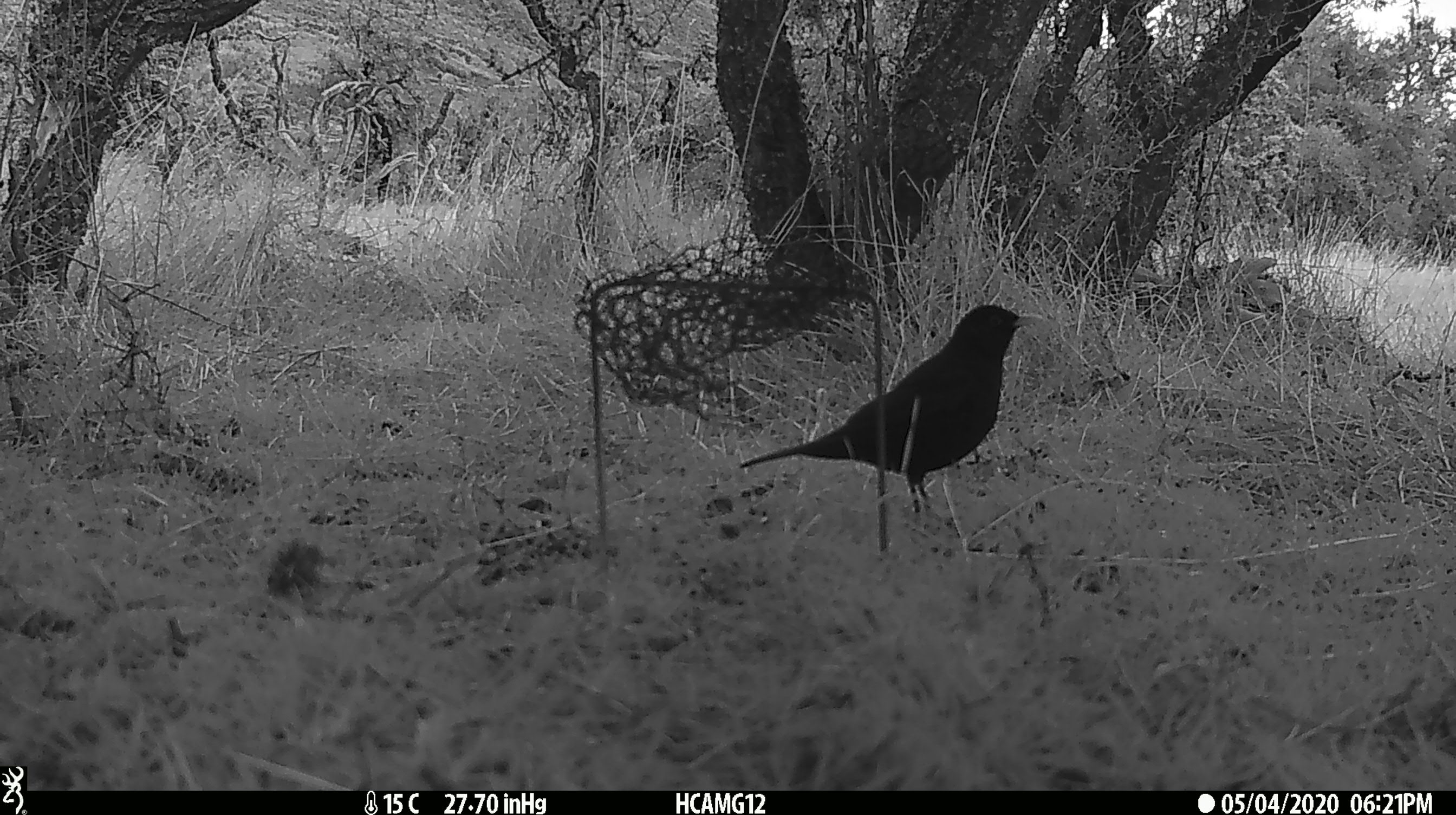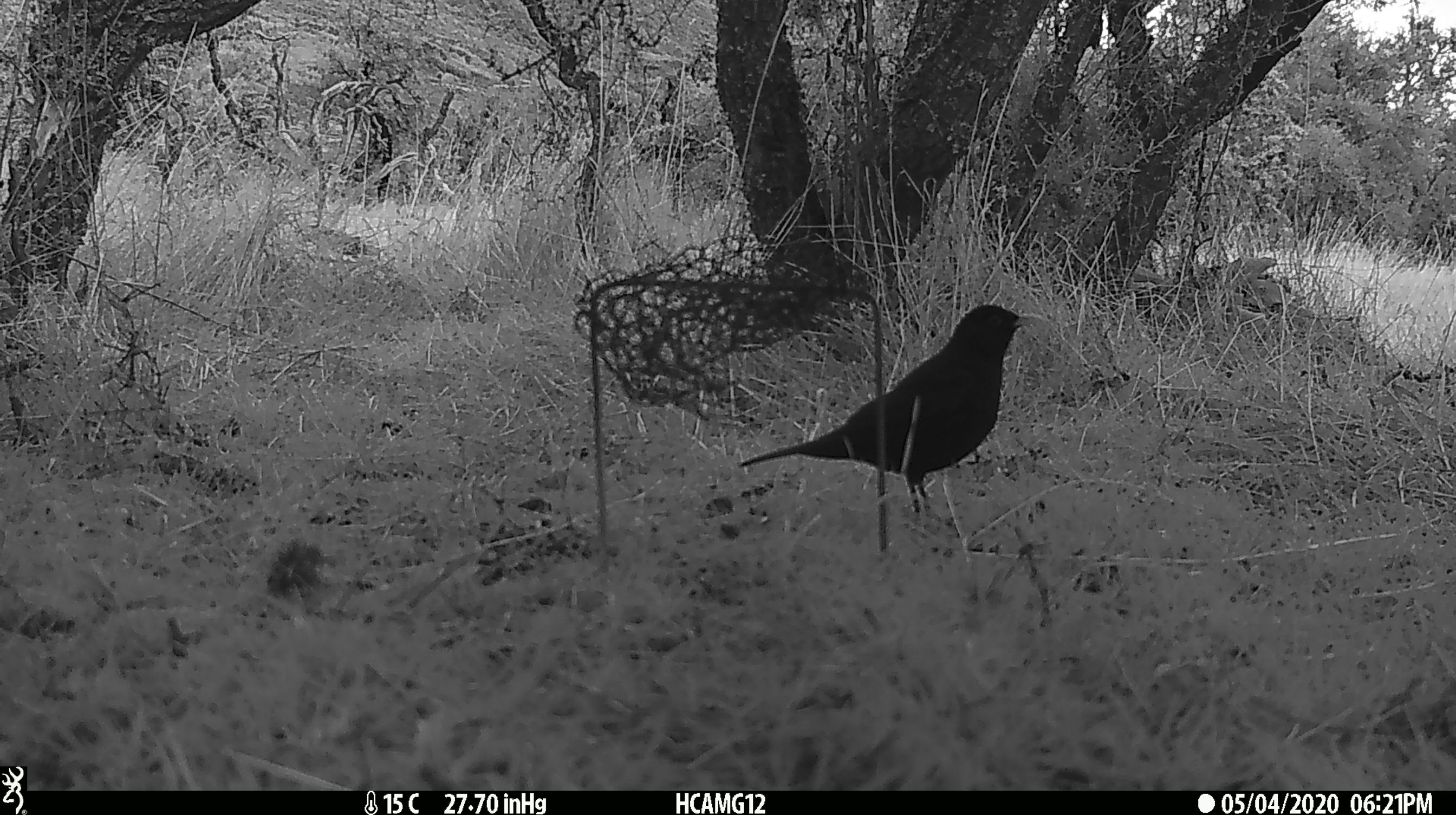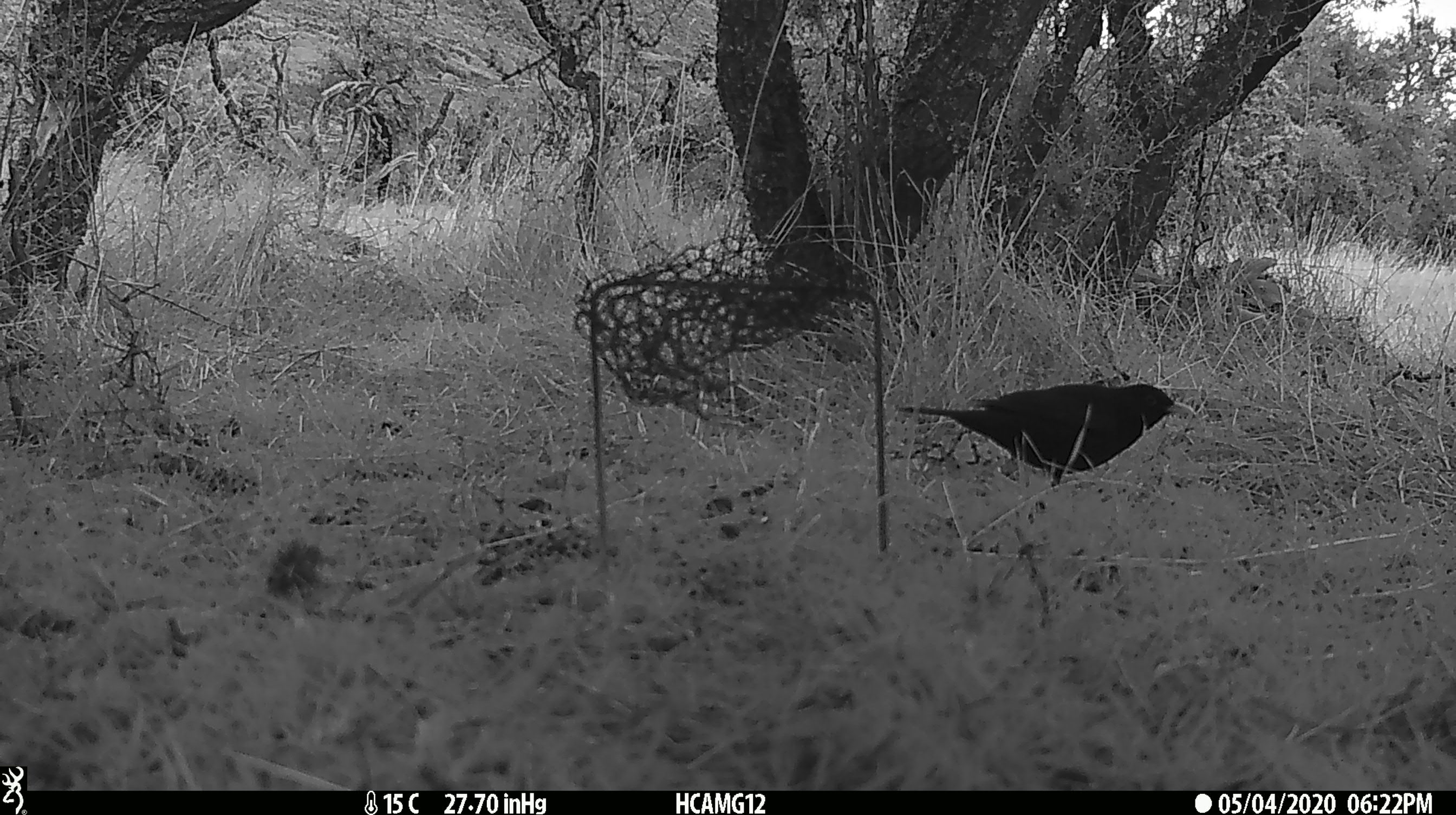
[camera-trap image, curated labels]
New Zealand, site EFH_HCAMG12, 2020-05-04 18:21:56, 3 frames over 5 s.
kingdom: Animalia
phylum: Chordata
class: Aves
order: Passeriformes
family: Turdidae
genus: Turdus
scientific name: Turdus merula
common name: eurasian blackbird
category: blackbird